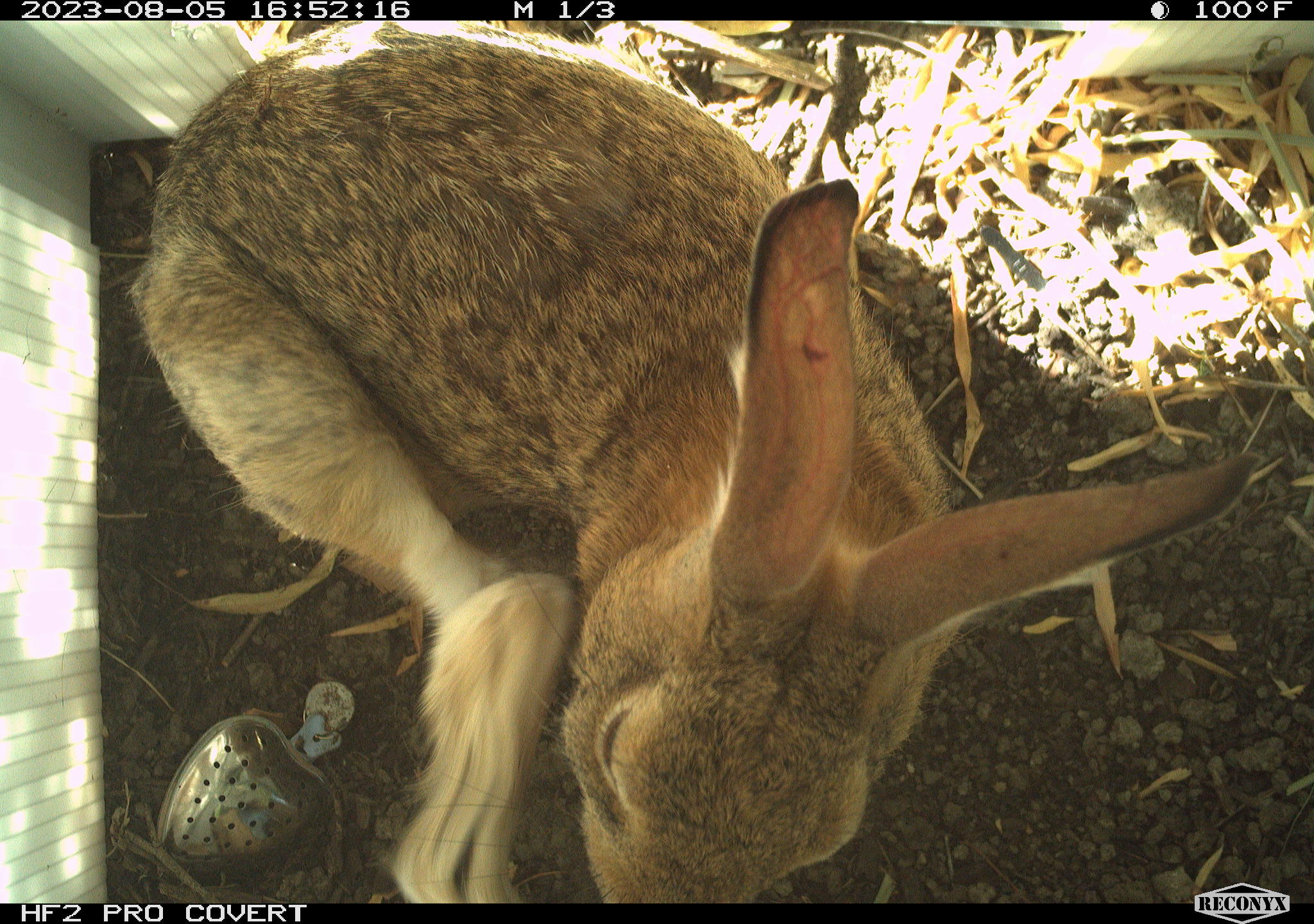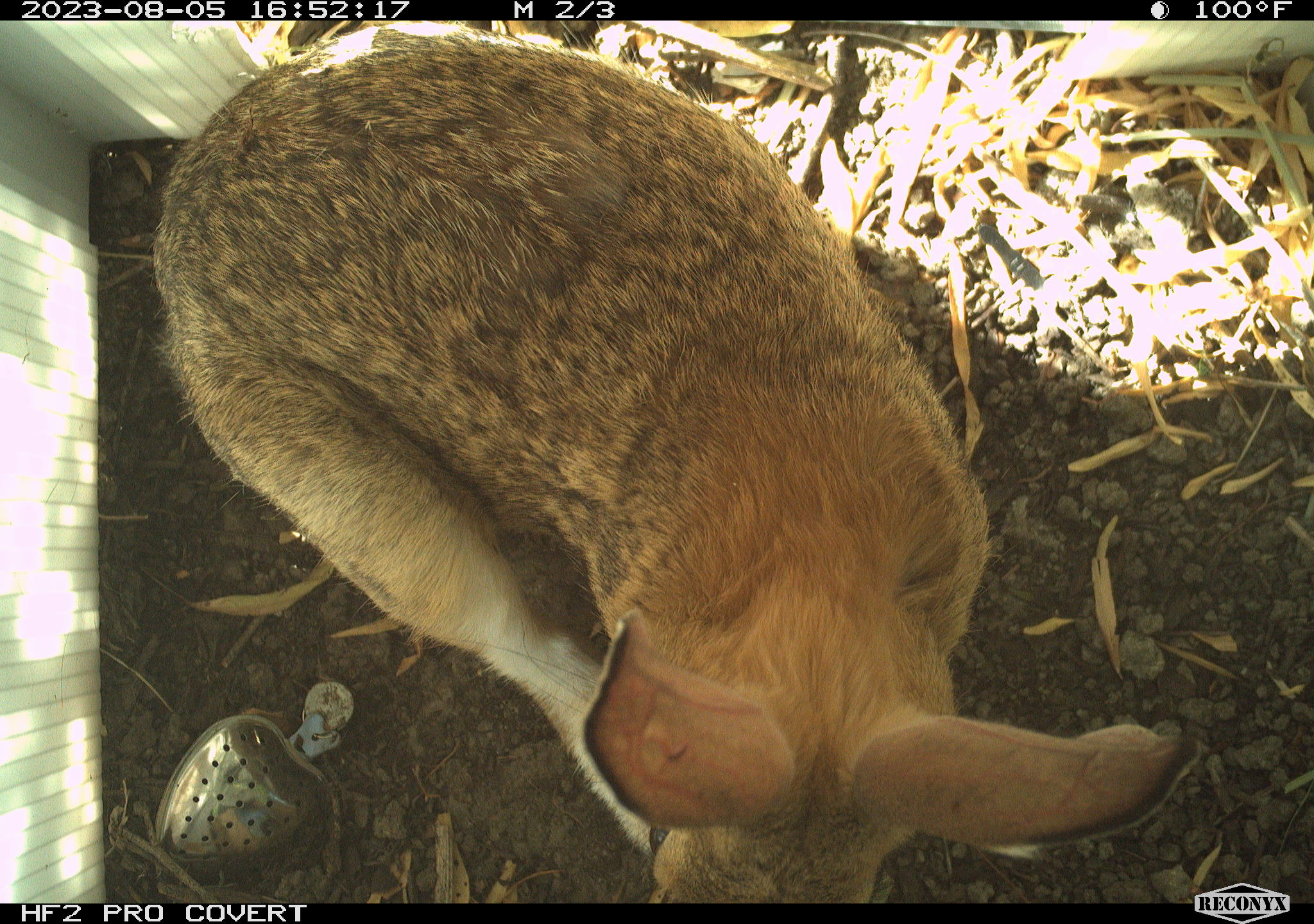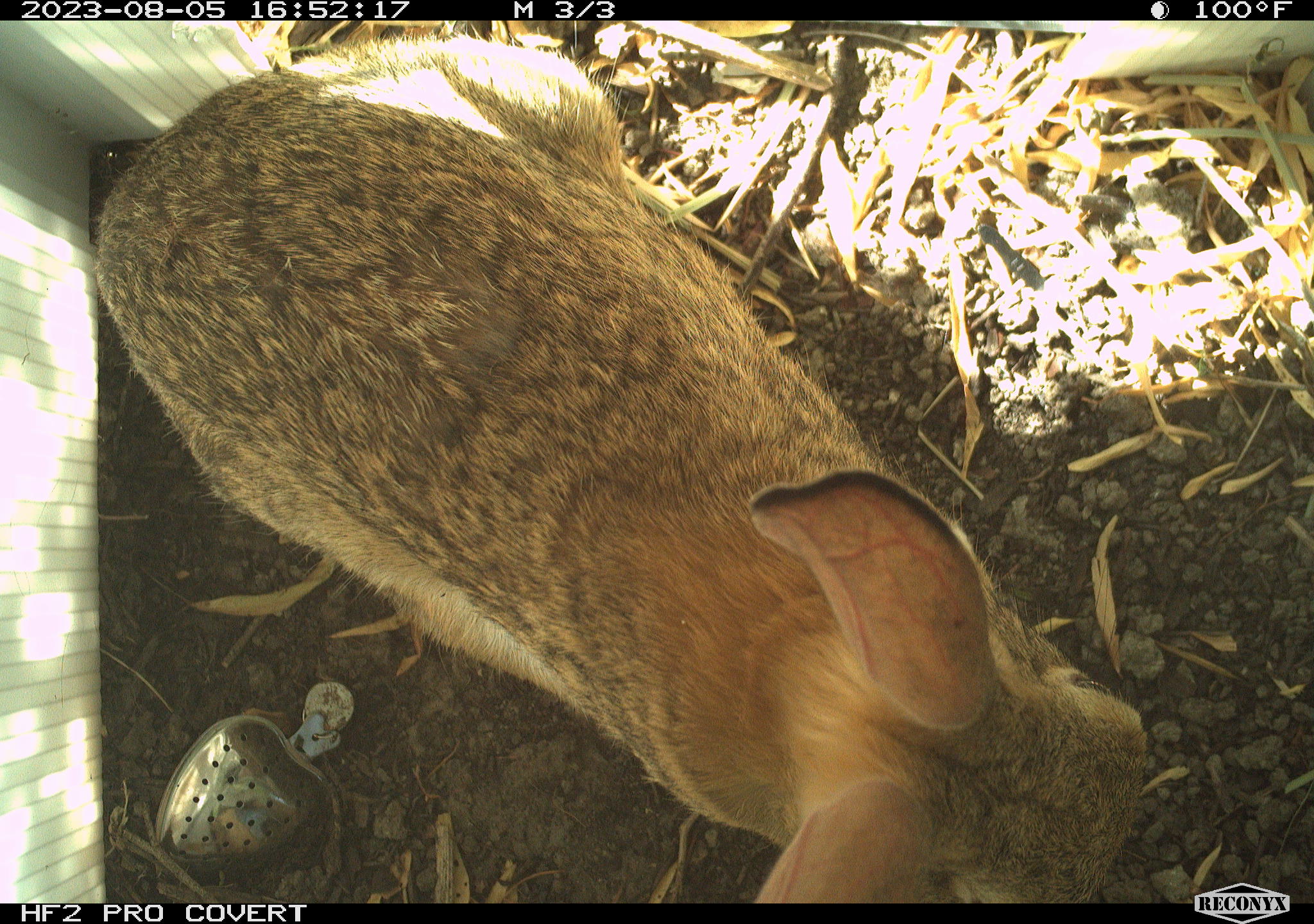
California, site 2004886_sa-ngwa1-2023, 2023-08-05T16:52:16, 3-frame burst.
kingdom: Animalia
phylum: Chordata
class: Mammalia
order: Lagomorpha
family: Leporidae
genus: Sylvilagus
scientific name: Sylvilagus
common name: cottontail rabbits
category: sylvilagus species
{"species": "sylvilagus species (cottontail rabbits) (Sylvilagus)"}